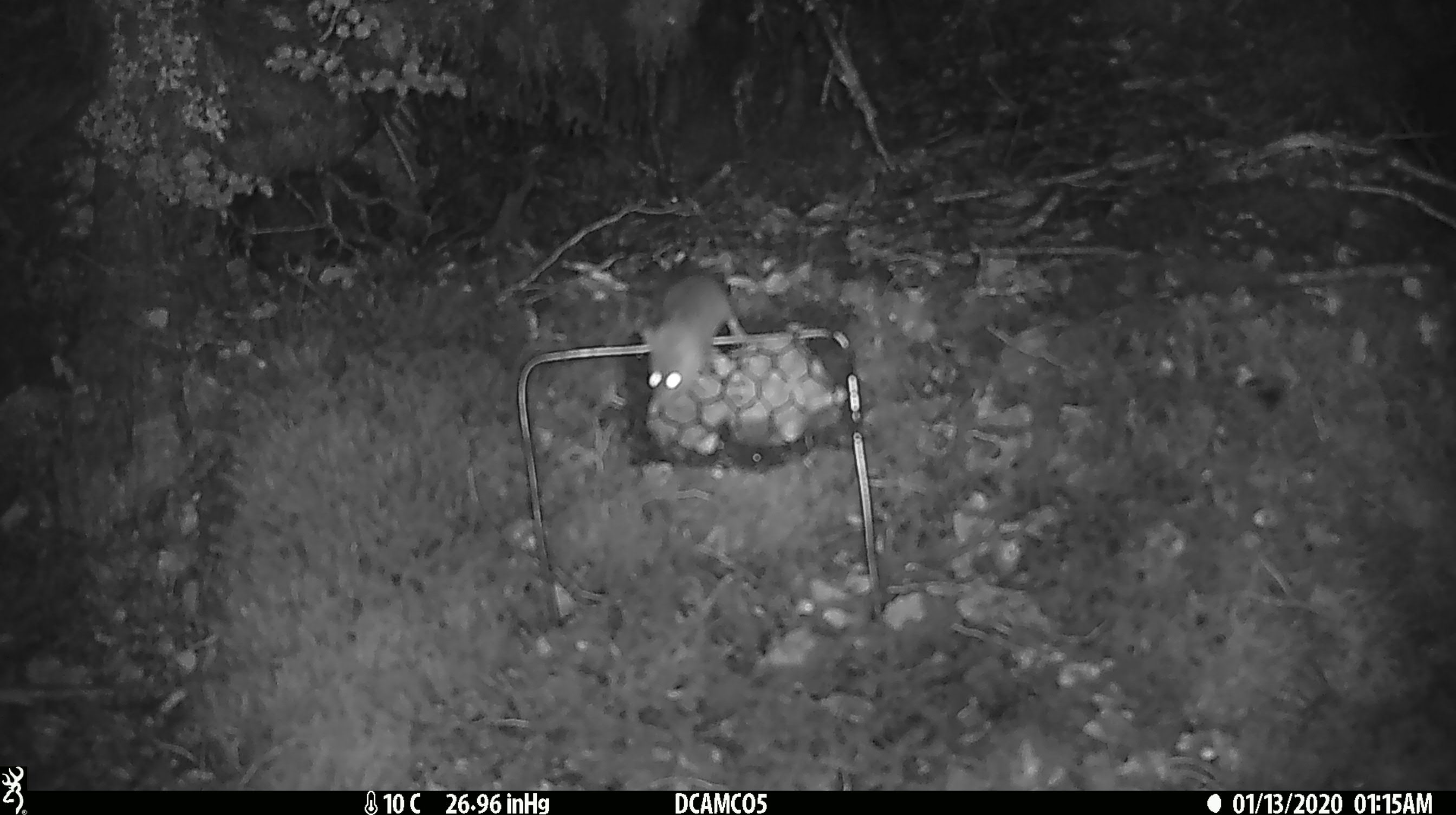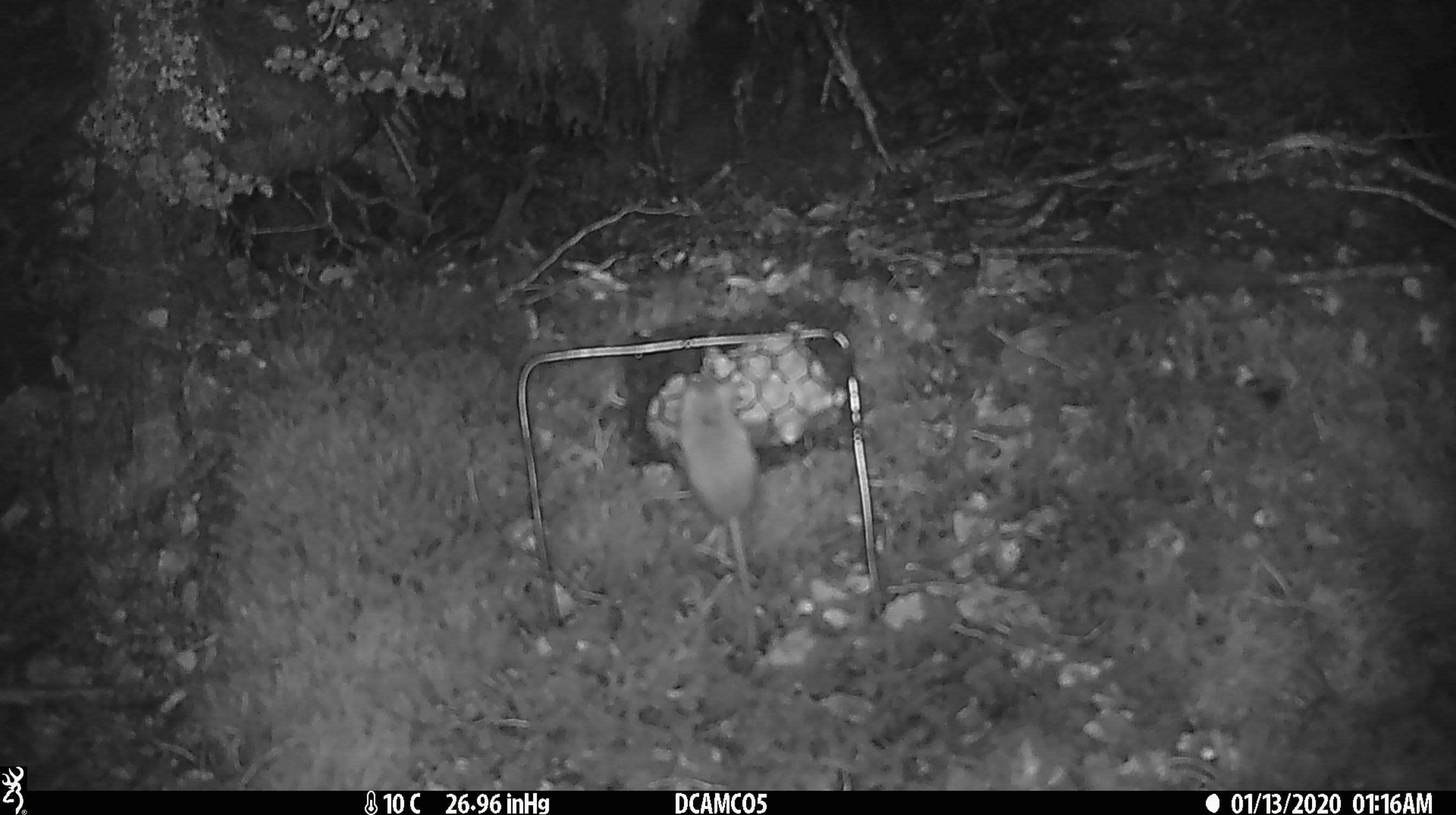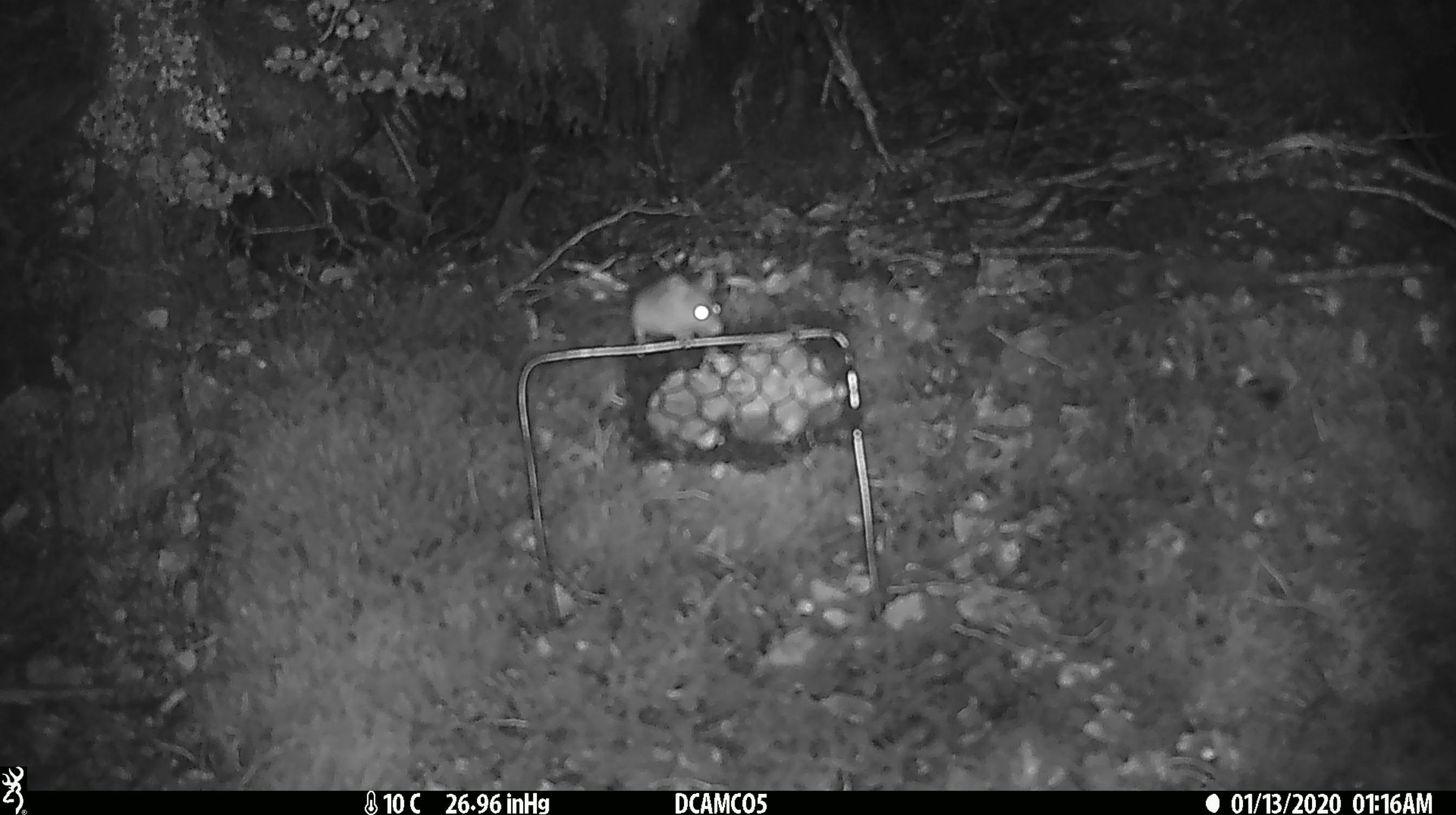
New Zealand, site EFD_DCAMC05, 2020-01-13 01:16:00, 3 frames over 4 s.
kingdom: Animalia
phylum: Chordata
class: Mammalia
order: Rodentia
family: Muridae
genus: Mus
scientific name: Mus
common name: mouse